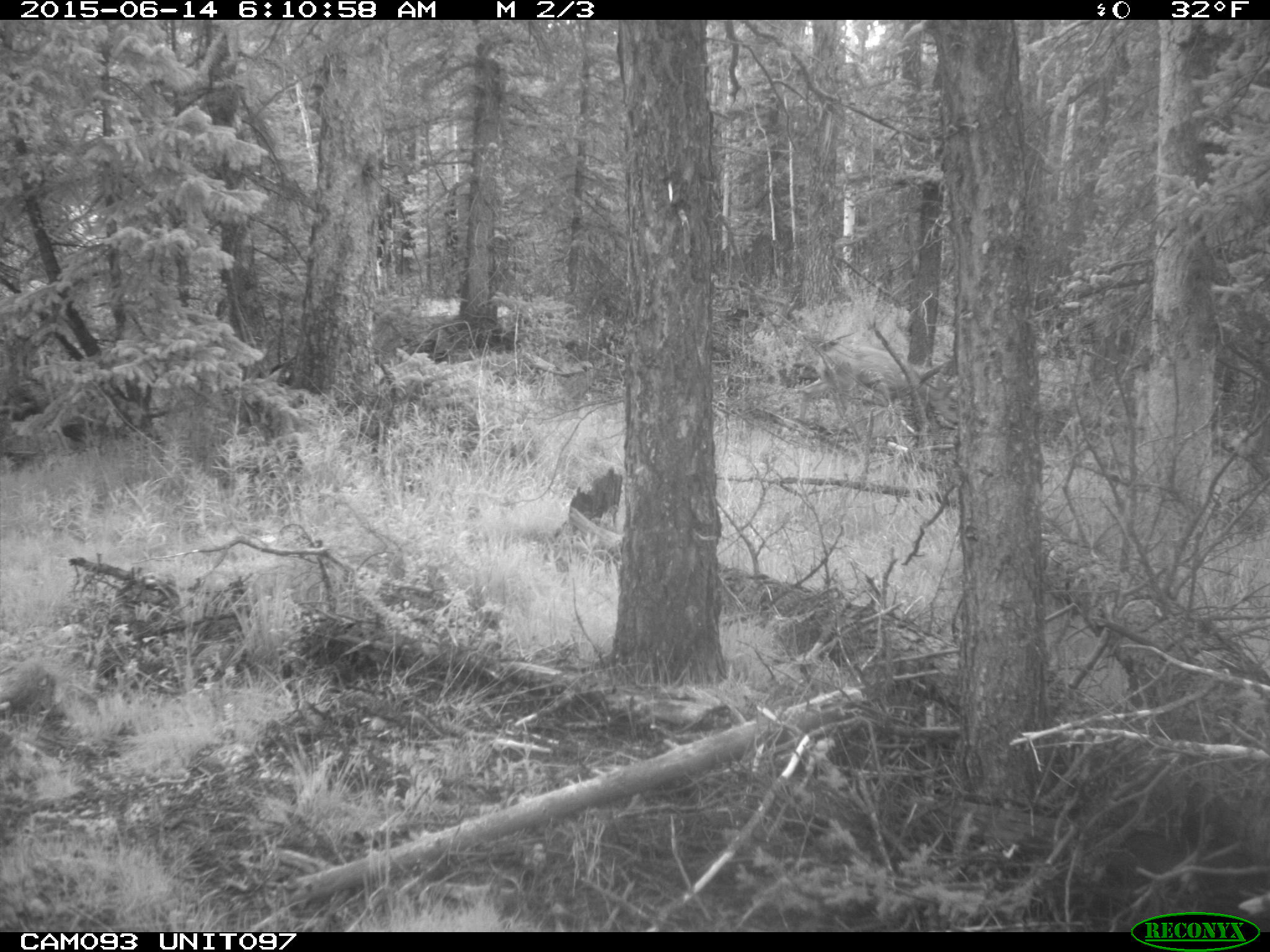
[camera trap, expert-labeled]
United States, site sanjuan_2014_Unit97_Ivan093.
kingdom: Animalia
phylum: Chordata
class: Mammalia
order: Artiodactyla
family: Cervidae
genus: Odocoileus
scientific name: Odocoileus hemionus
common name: mule deer